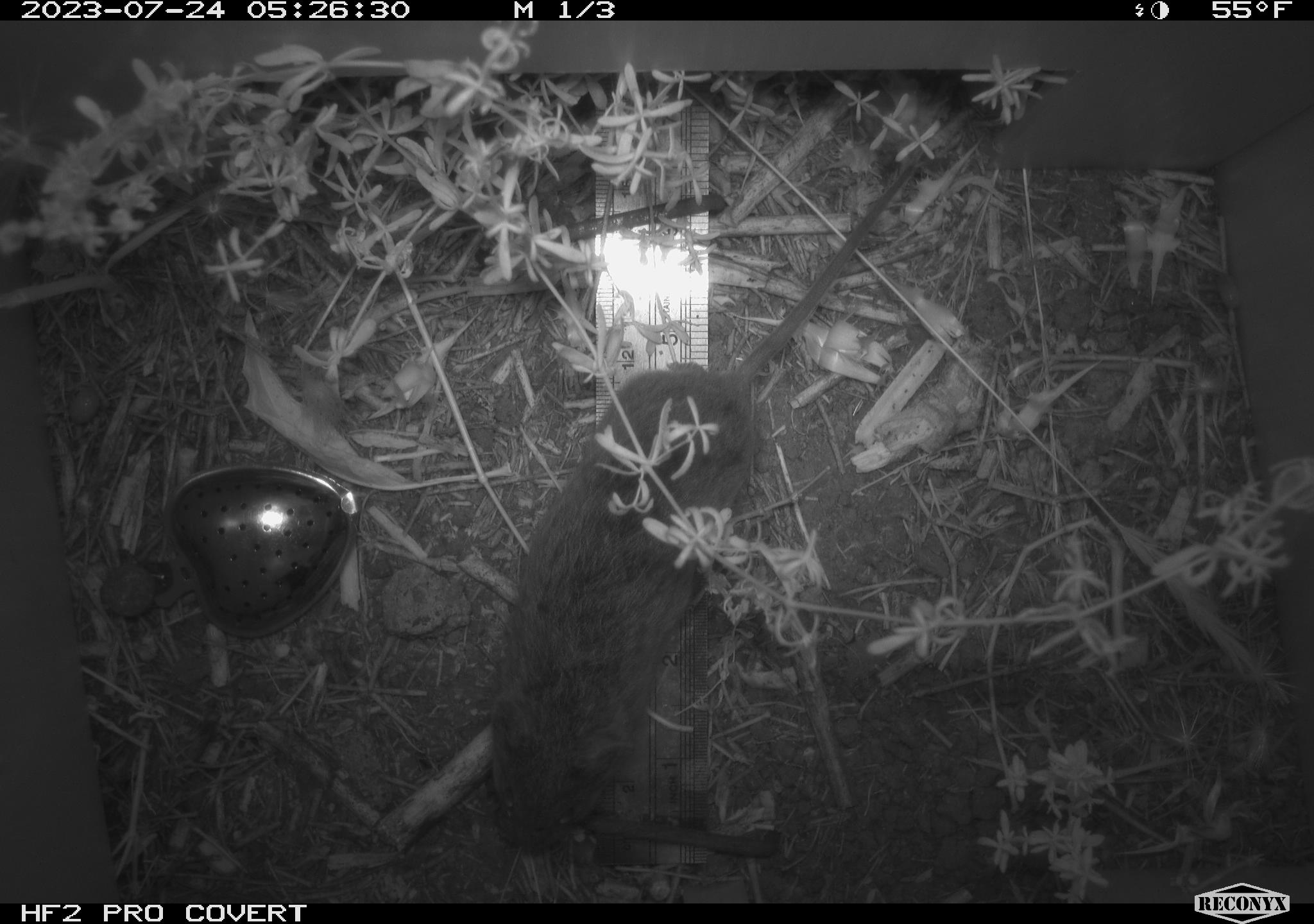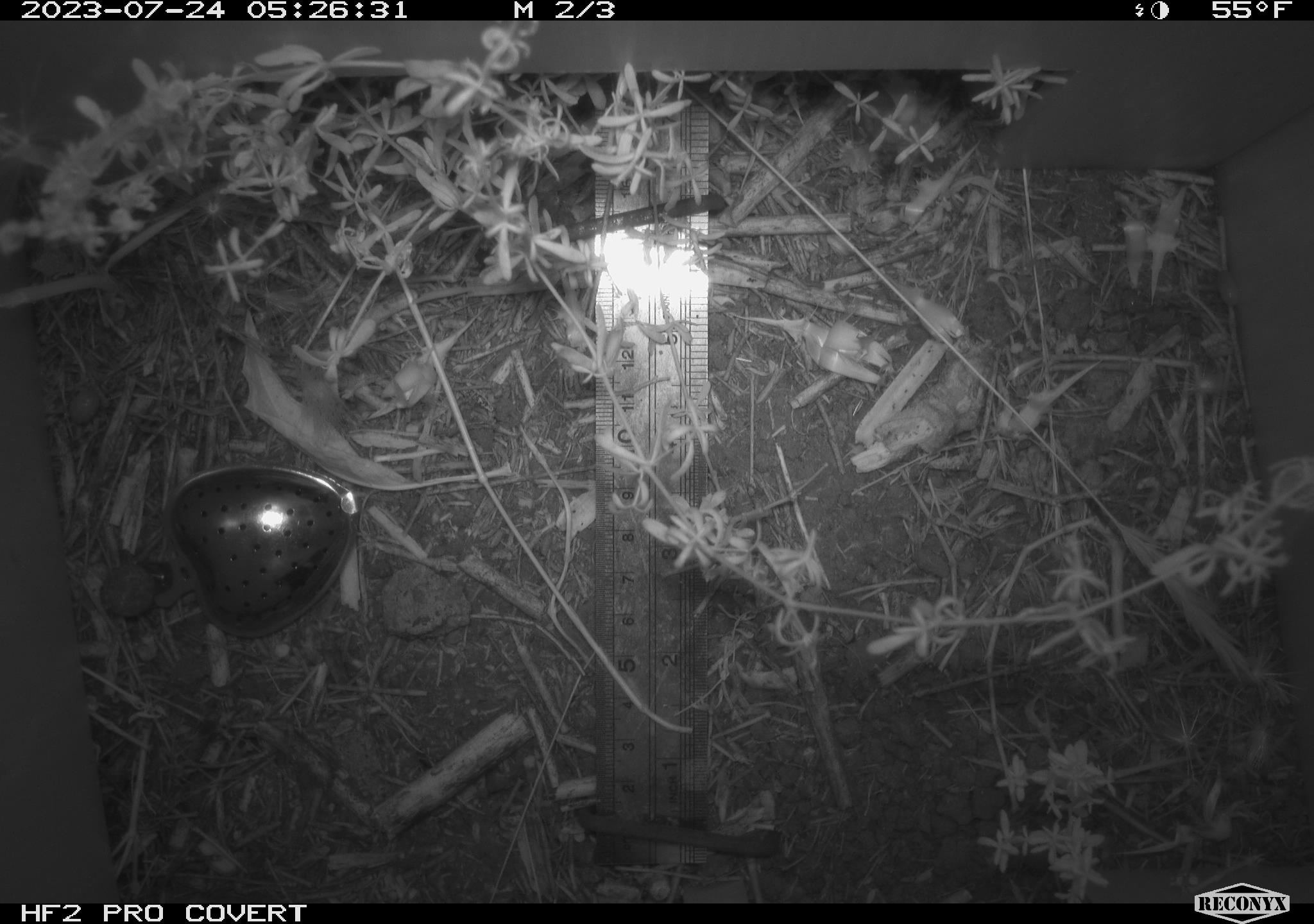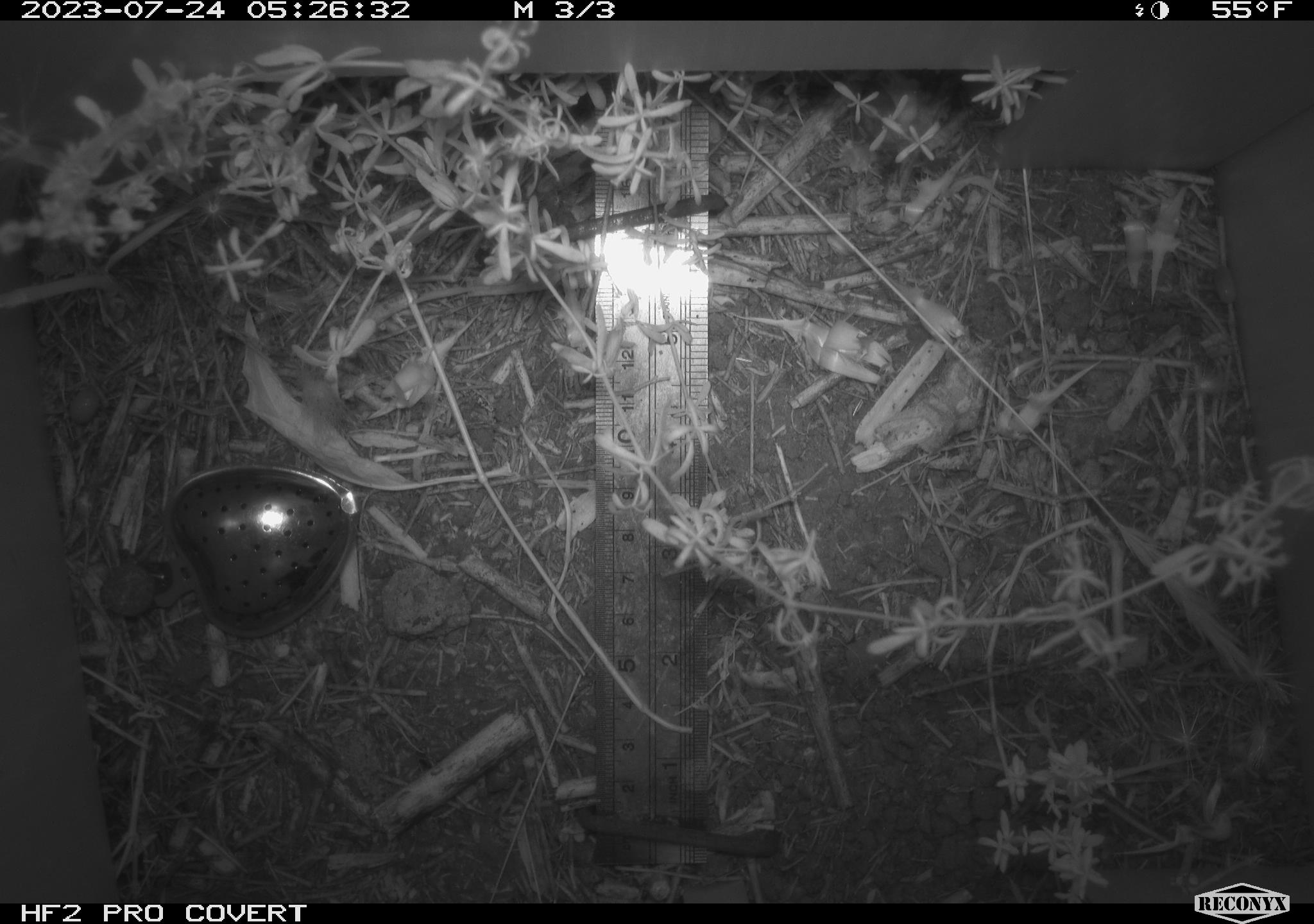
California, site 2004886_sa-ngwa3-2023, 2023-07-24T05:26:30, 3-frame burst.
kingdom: Animalia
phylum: Chordata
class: Mammalia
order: Rodentia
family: Cricetidae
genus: Microtus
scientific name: Microtus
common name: meadow vole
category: microtus species